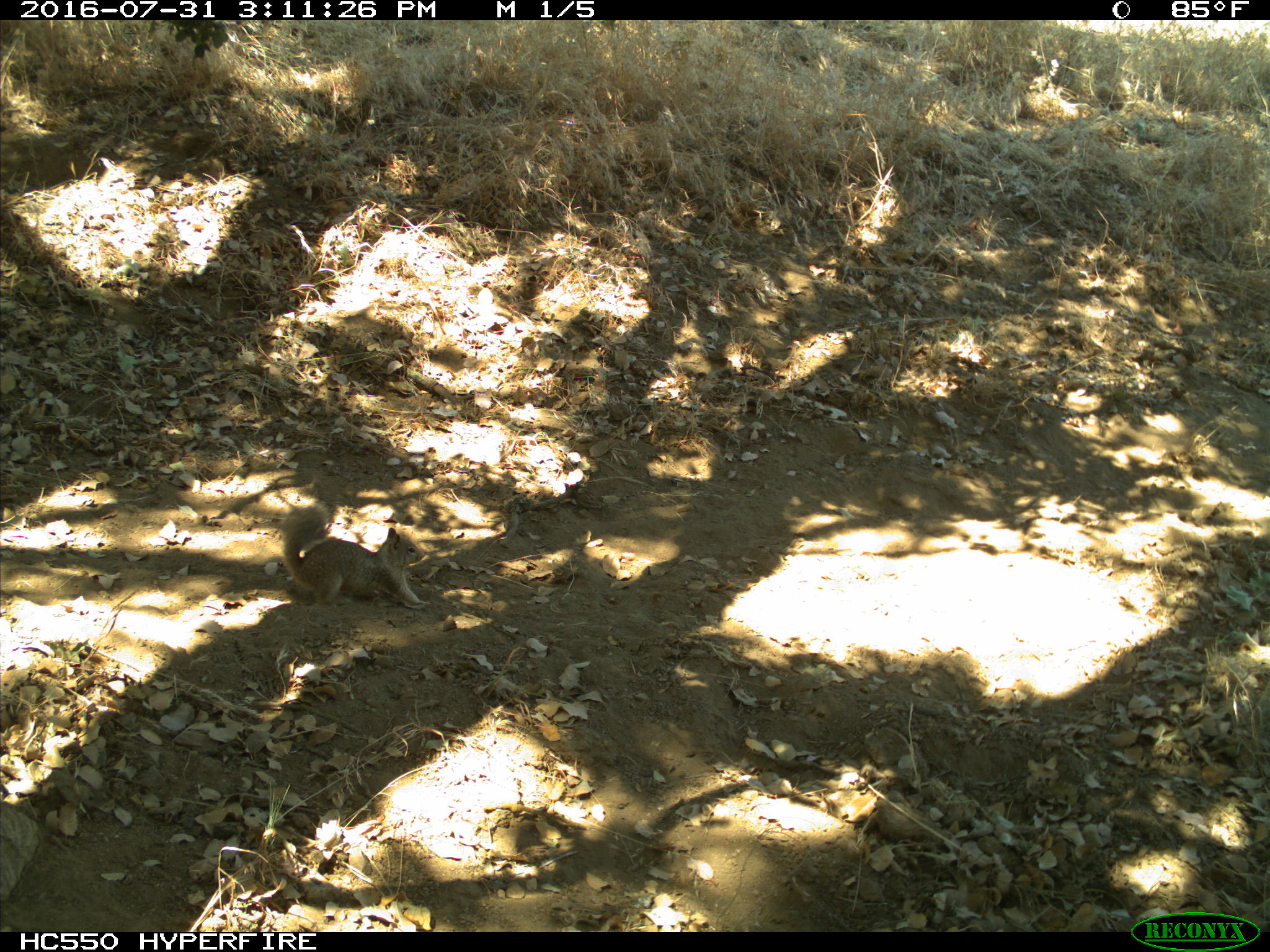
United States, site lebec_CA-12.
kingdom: Animalia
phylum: Chordata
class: Mammalia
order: Rodentia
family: Sciuridae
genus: Otospermophilus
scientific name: Otospermophilus beecheyi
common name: california ground squirrel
Otospermophilus beecheyi (california ground squirrel).